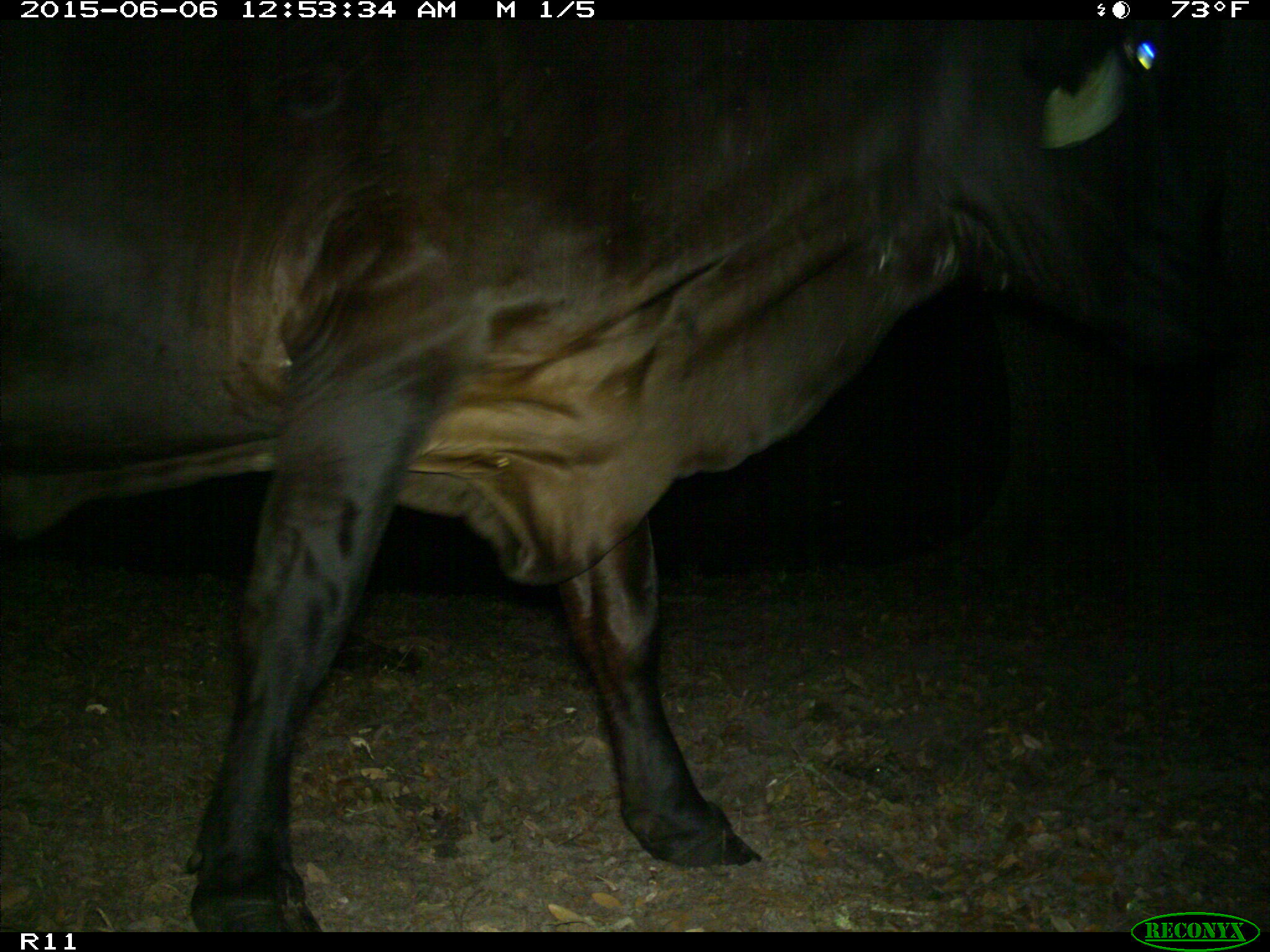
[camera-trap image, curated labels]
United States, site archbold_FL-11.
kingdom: Animalia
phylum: Chordata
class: Mammalia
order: Artiodactyla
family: Bovidae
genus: Bos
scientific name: Bos taurus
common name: domestic cow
Bos taurus (domestic cow).